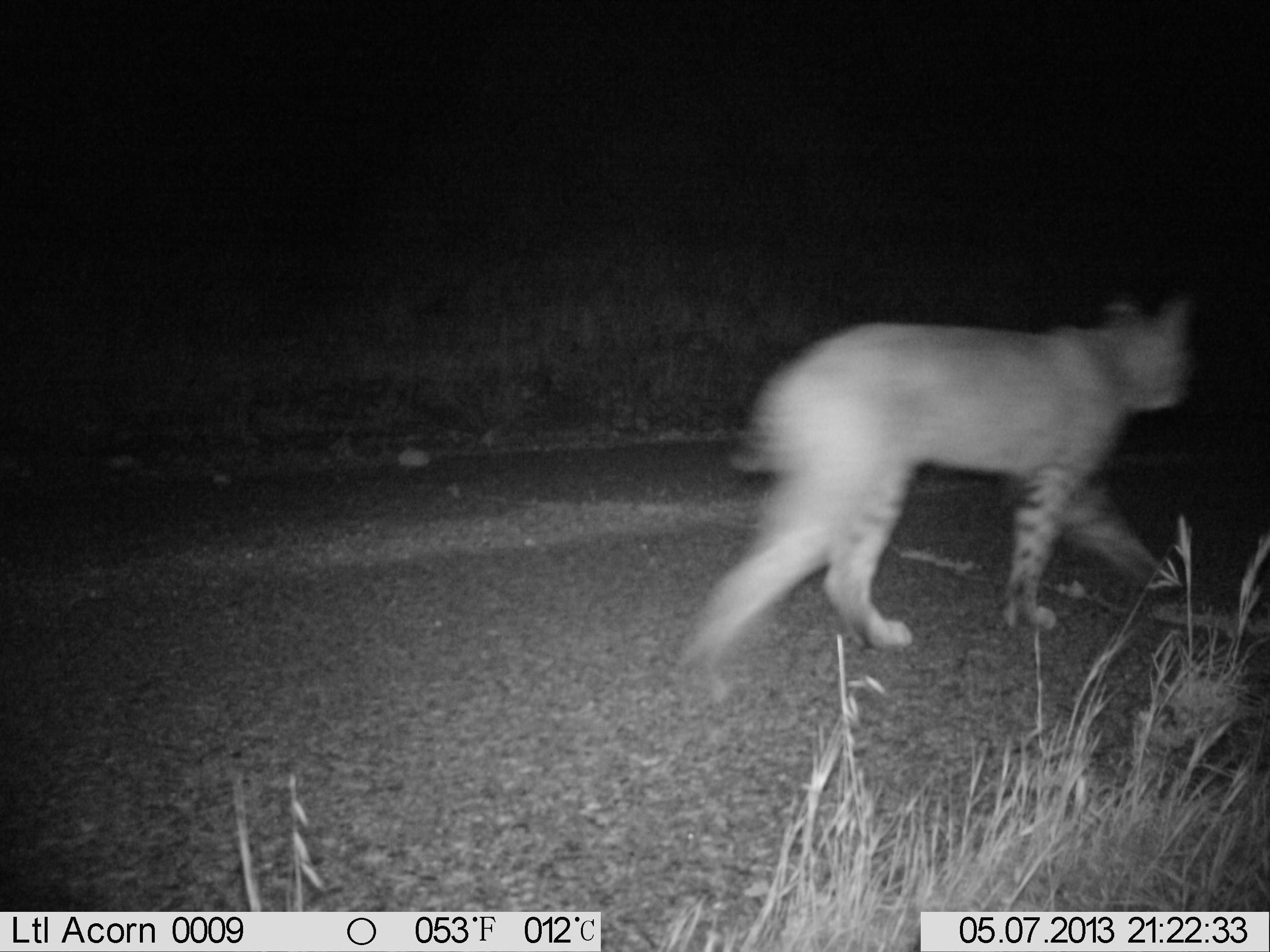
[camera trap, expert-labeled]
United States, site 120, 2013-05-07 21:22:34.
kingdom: Animalia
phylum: Chordata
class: Mammalia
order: Carnivora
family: Felidae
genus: Lynx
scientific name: Lynx rufus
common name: bobcat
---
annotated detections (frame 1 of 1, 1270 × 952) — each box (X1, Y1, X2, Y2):
bobcat: (657, 268, 1230, 714)